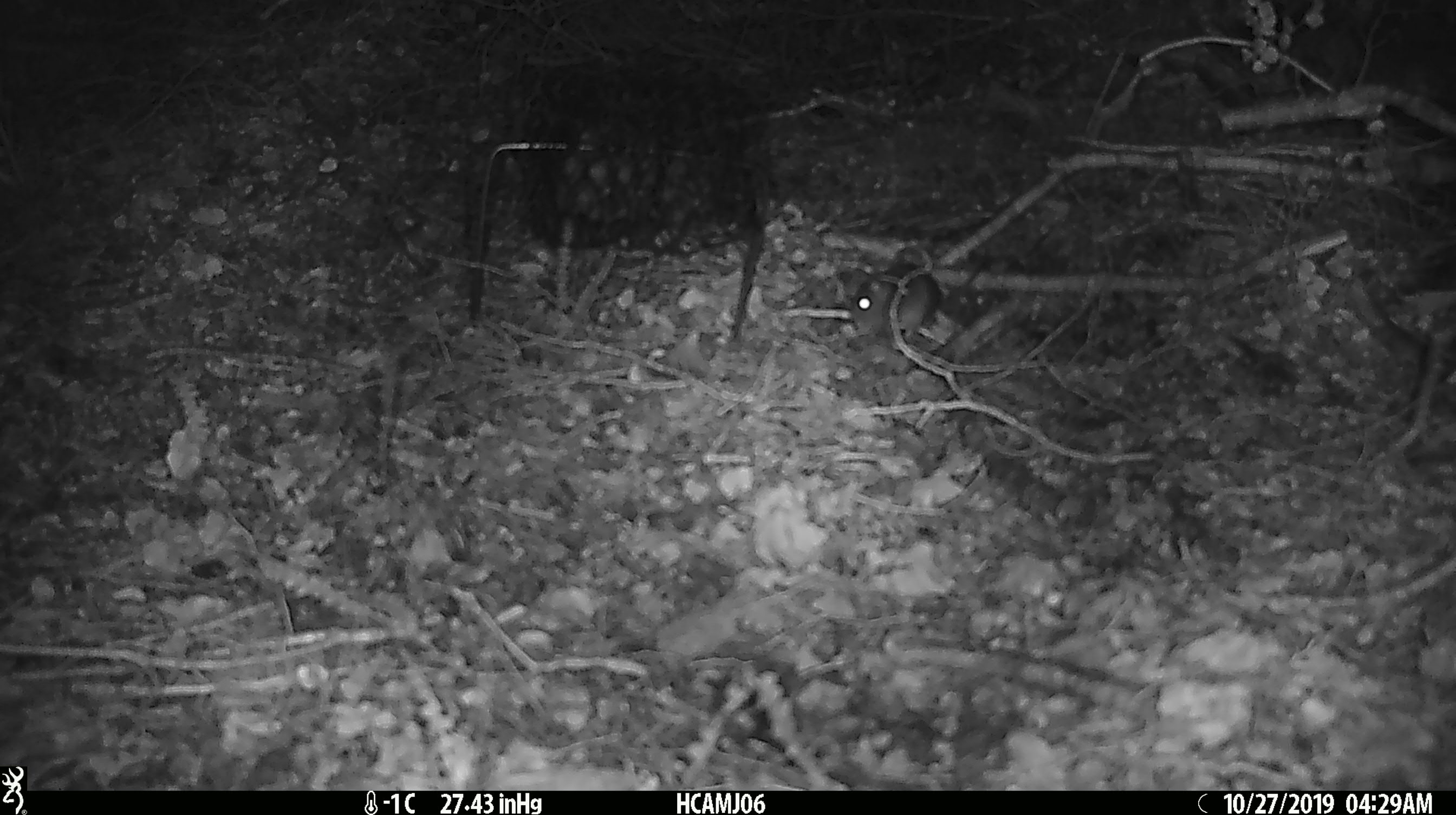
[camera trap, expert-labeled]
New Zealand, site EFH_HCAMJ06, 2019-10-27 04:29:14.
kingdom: Animalia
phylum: Chordata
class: Mammalia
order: Rodentia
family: Muridae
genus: Mus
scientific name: Mus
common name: mouse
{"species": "mouse (Mus)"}